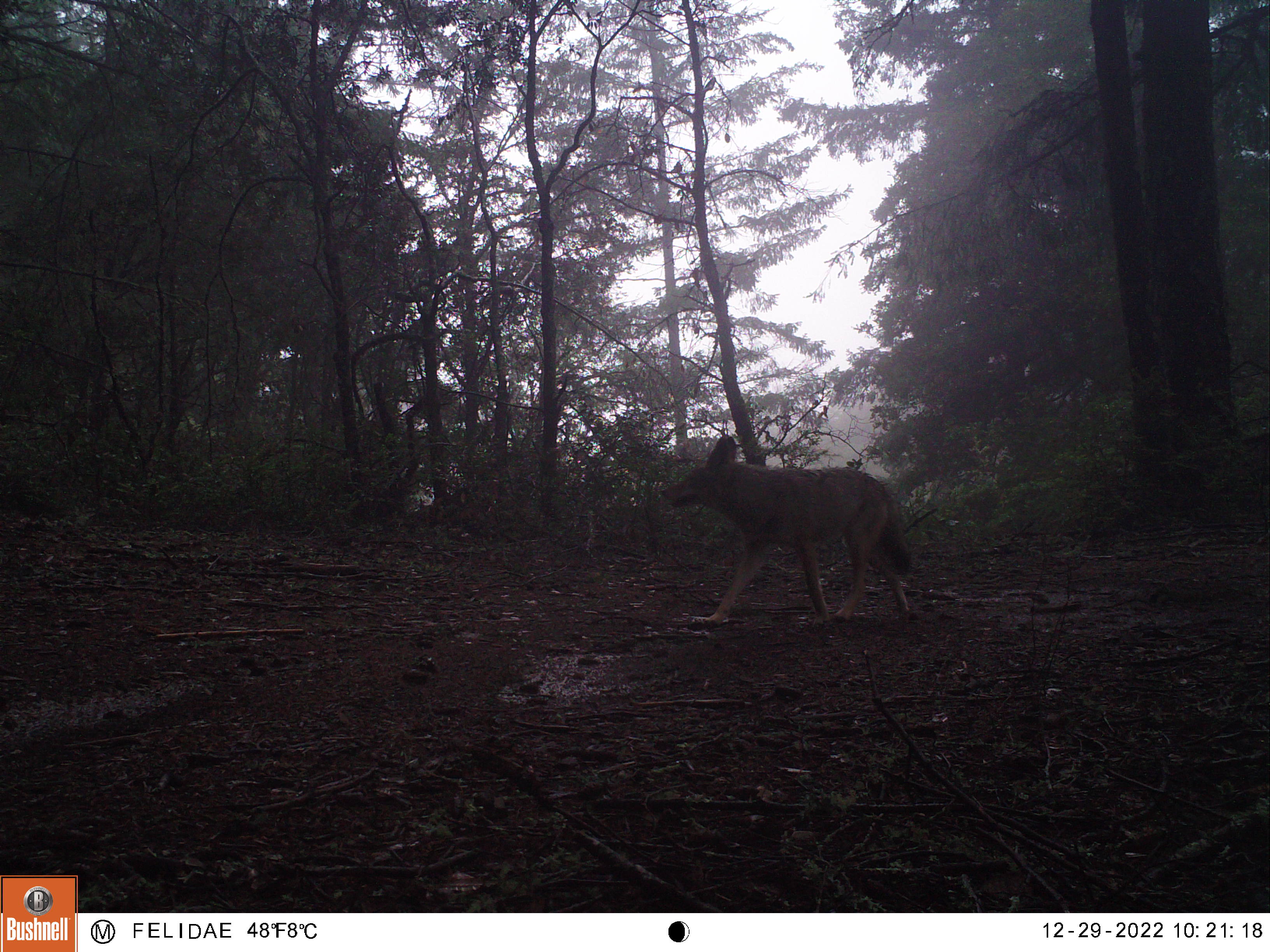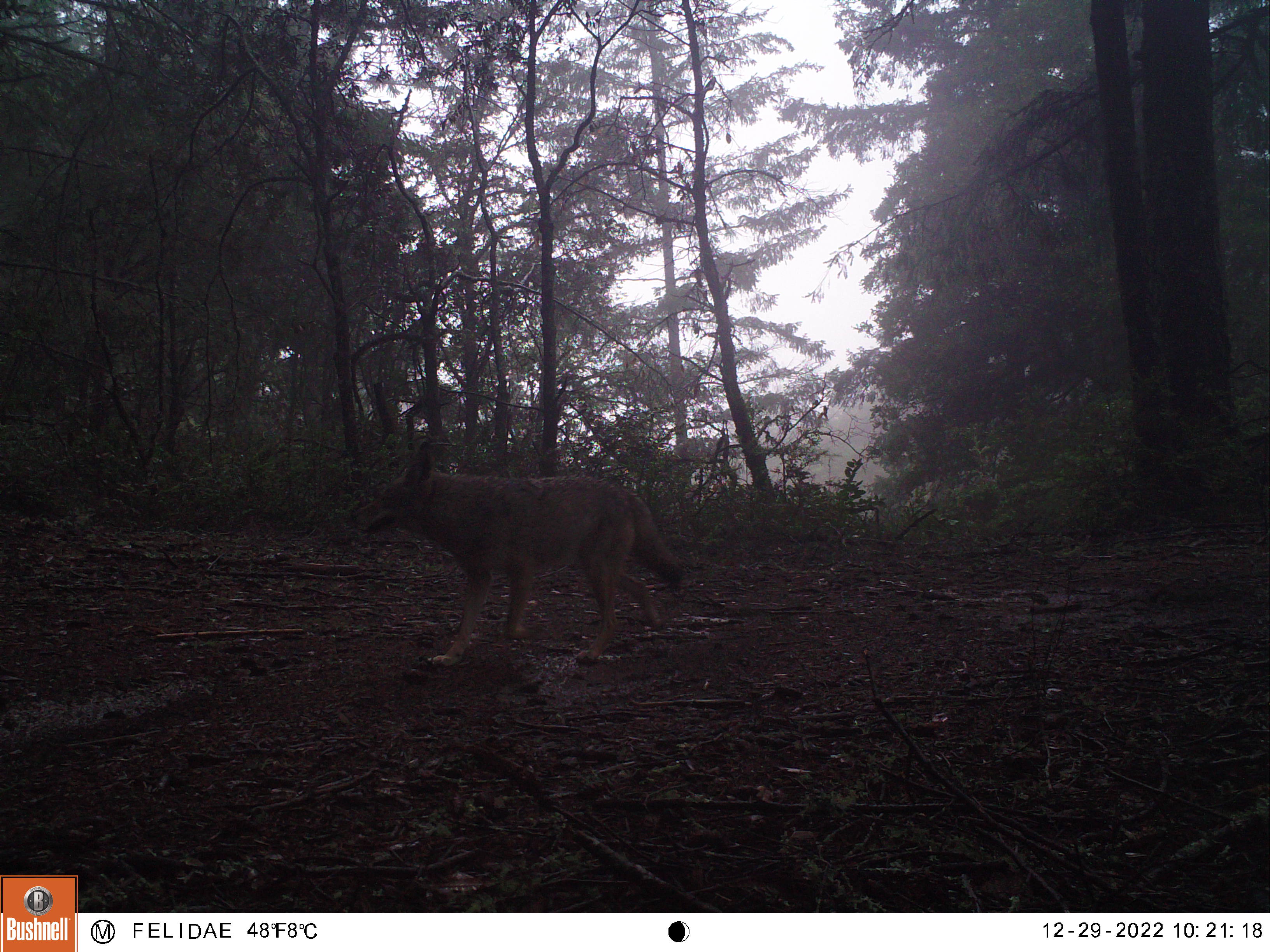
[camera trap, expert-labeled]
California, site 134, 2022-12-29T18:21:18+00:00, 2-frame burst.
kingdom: Animalia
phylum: Chordata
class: Mammalia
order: Carnivora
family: Canidae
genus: Canis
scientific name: Canis latrans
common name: coyote